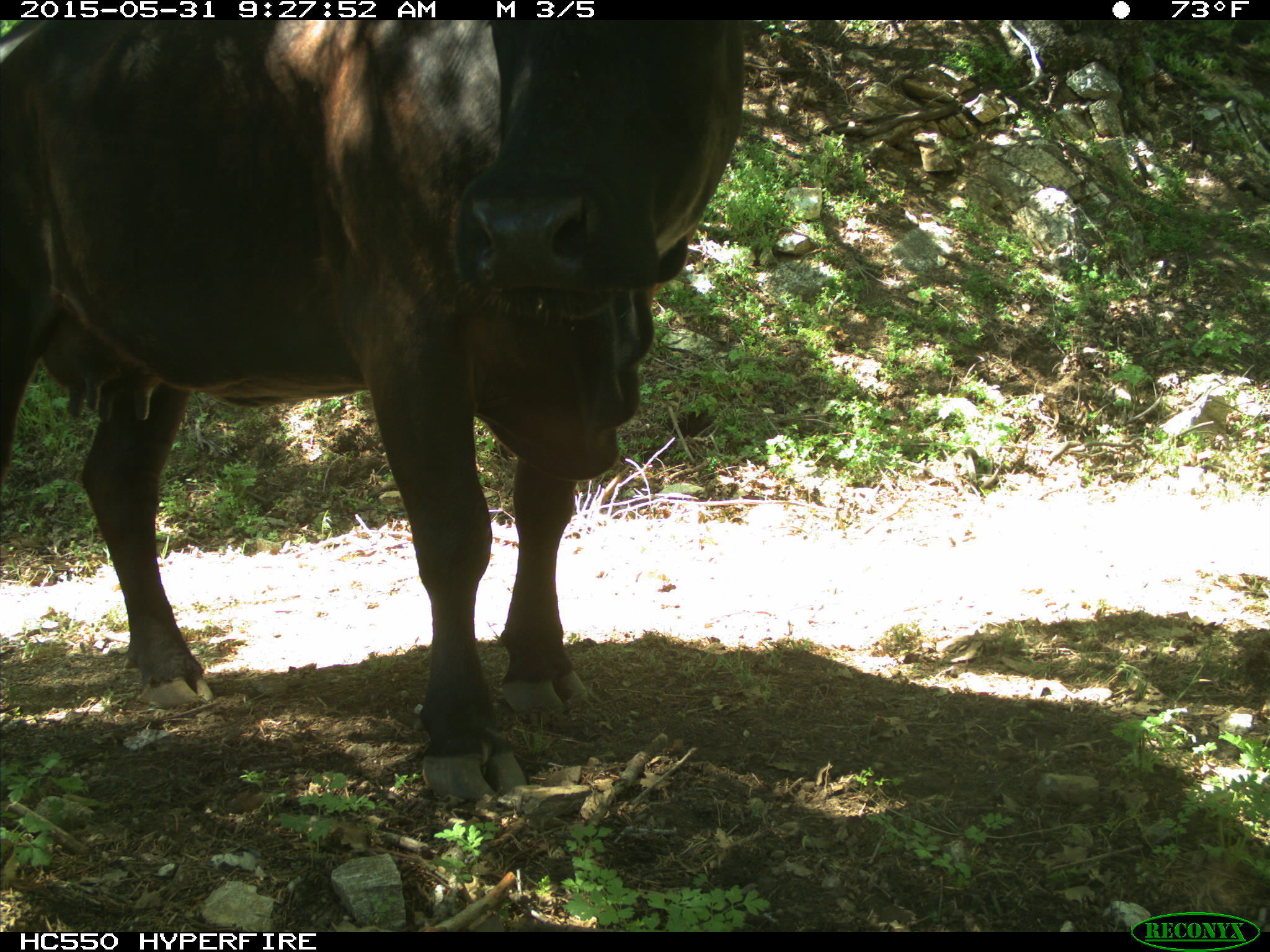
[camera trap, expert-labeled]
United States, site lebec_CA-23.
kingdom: Animalia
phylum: Chordata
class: Mammalia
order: Artiodactyla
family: Bovidae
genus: Bos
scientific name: Bos taurus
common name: domestic cow